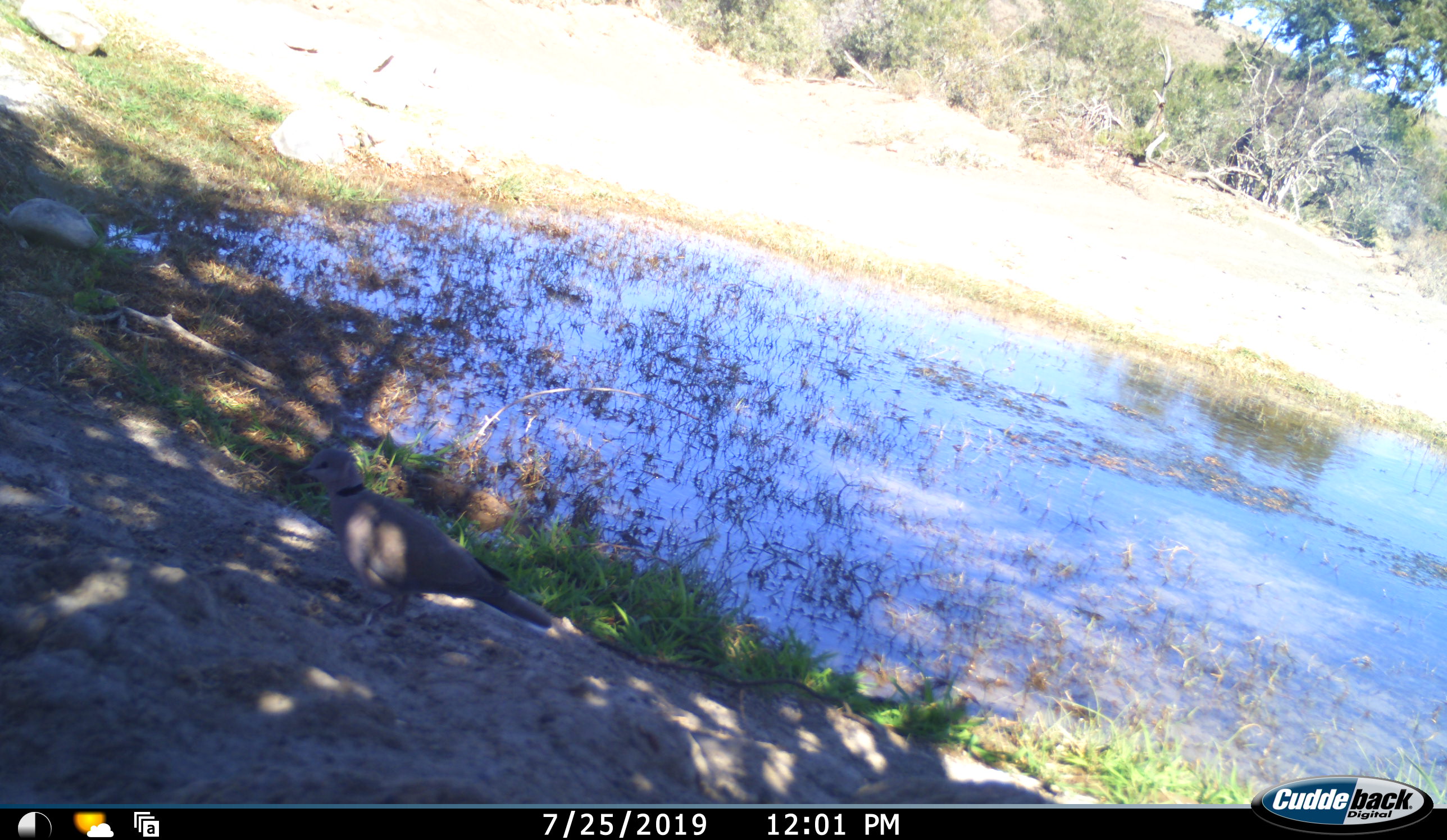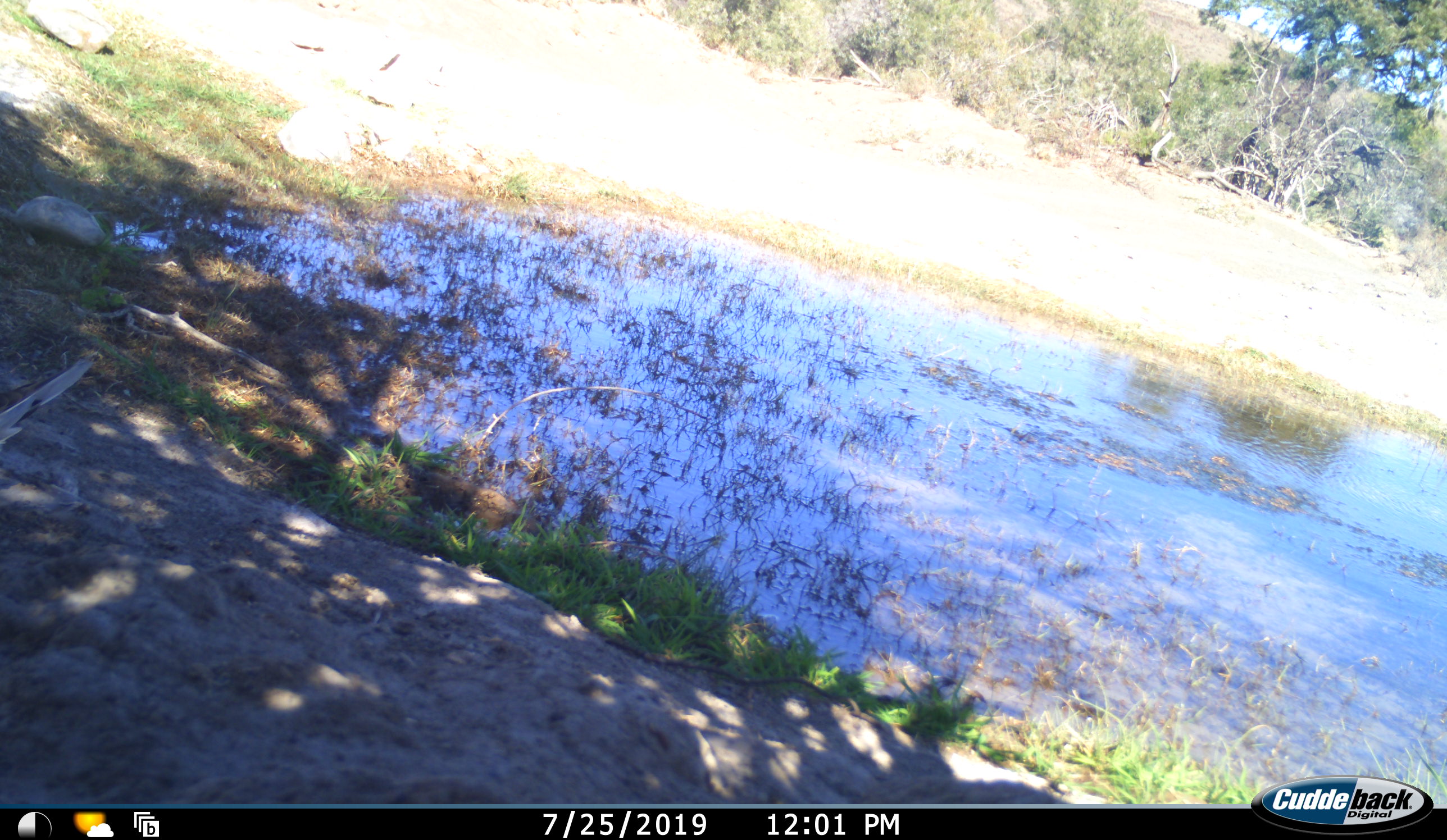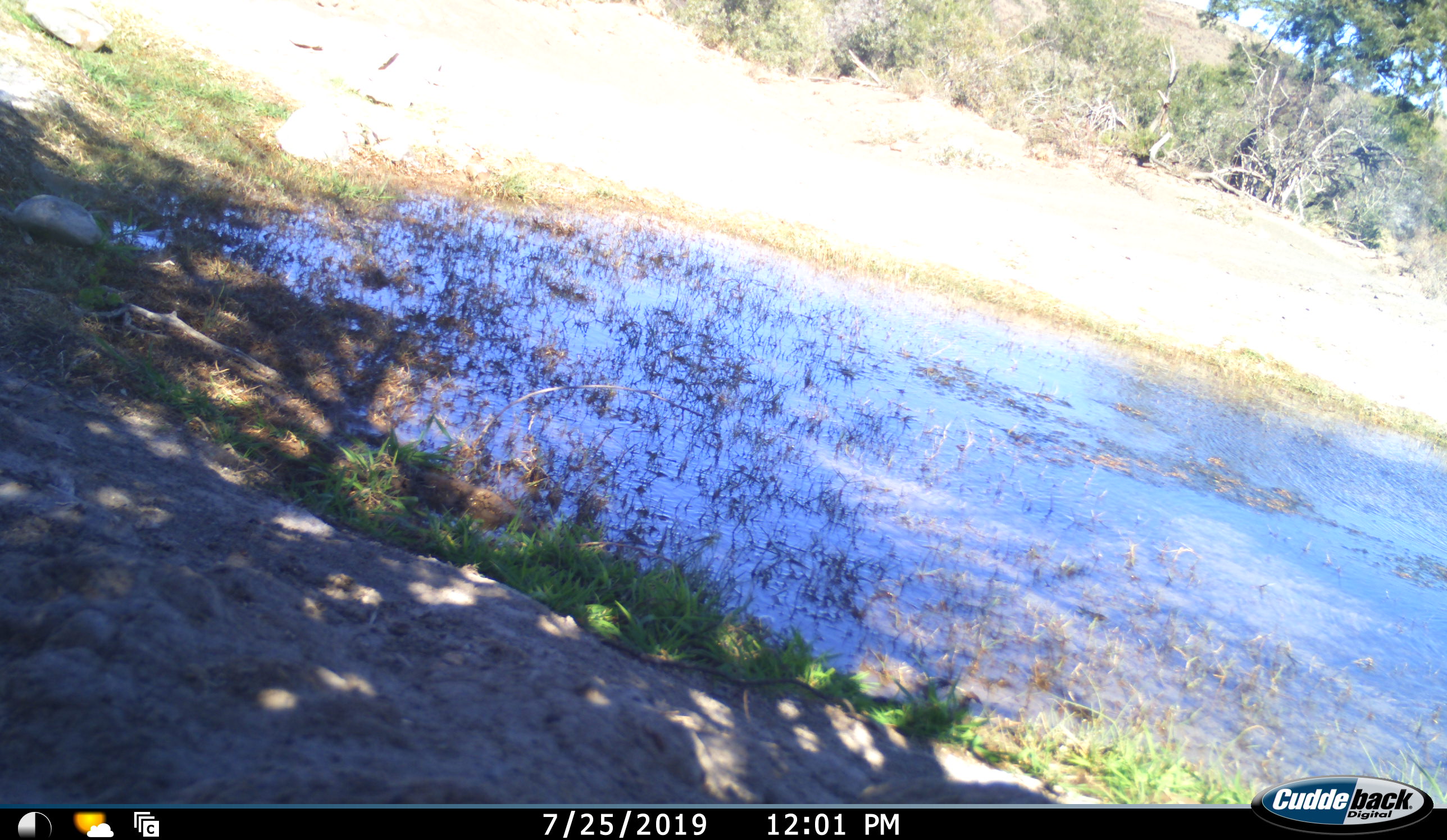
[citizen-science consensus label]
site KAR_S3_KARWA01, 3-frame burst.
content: unidentified animal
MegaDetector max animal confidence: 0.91